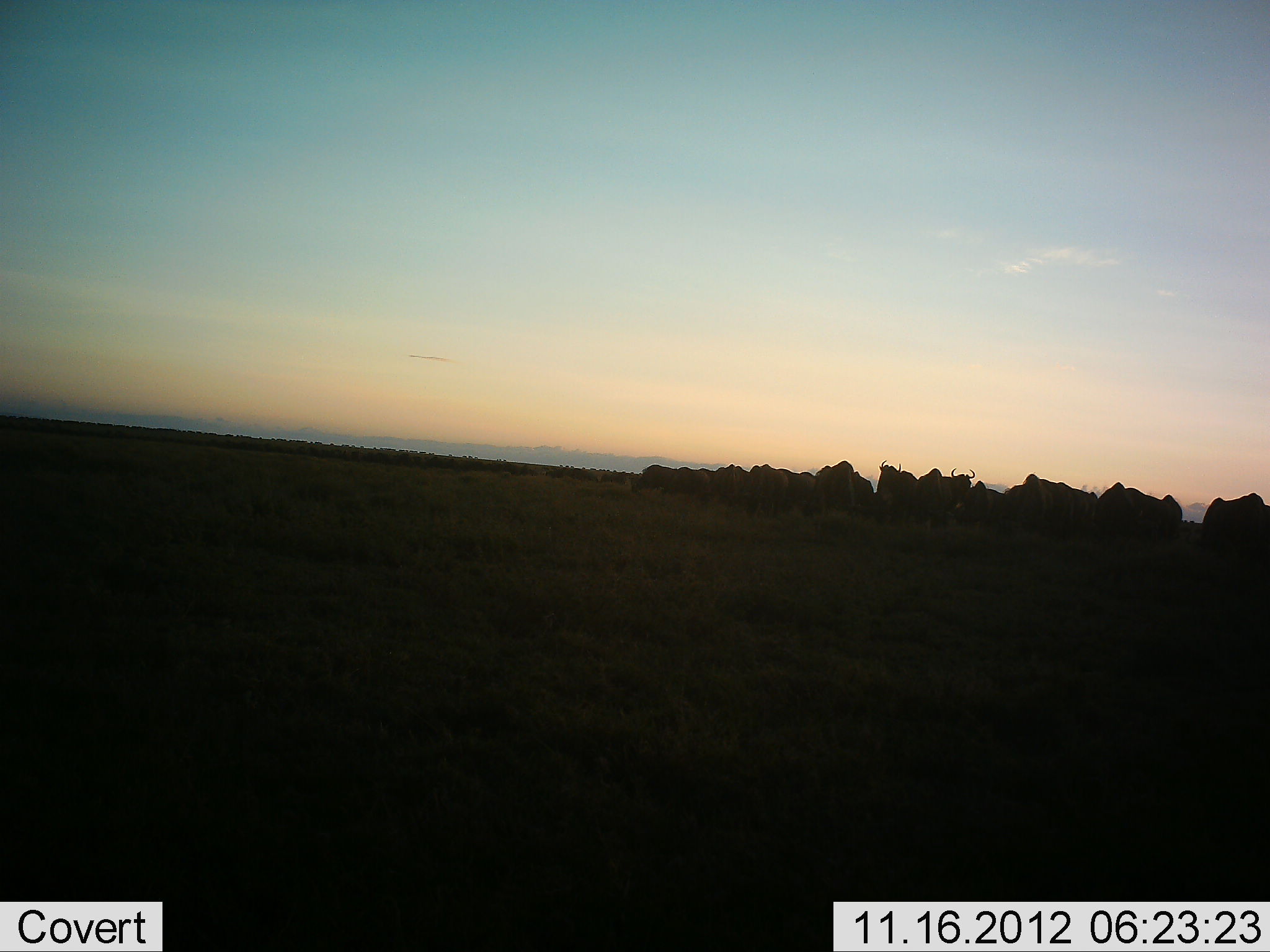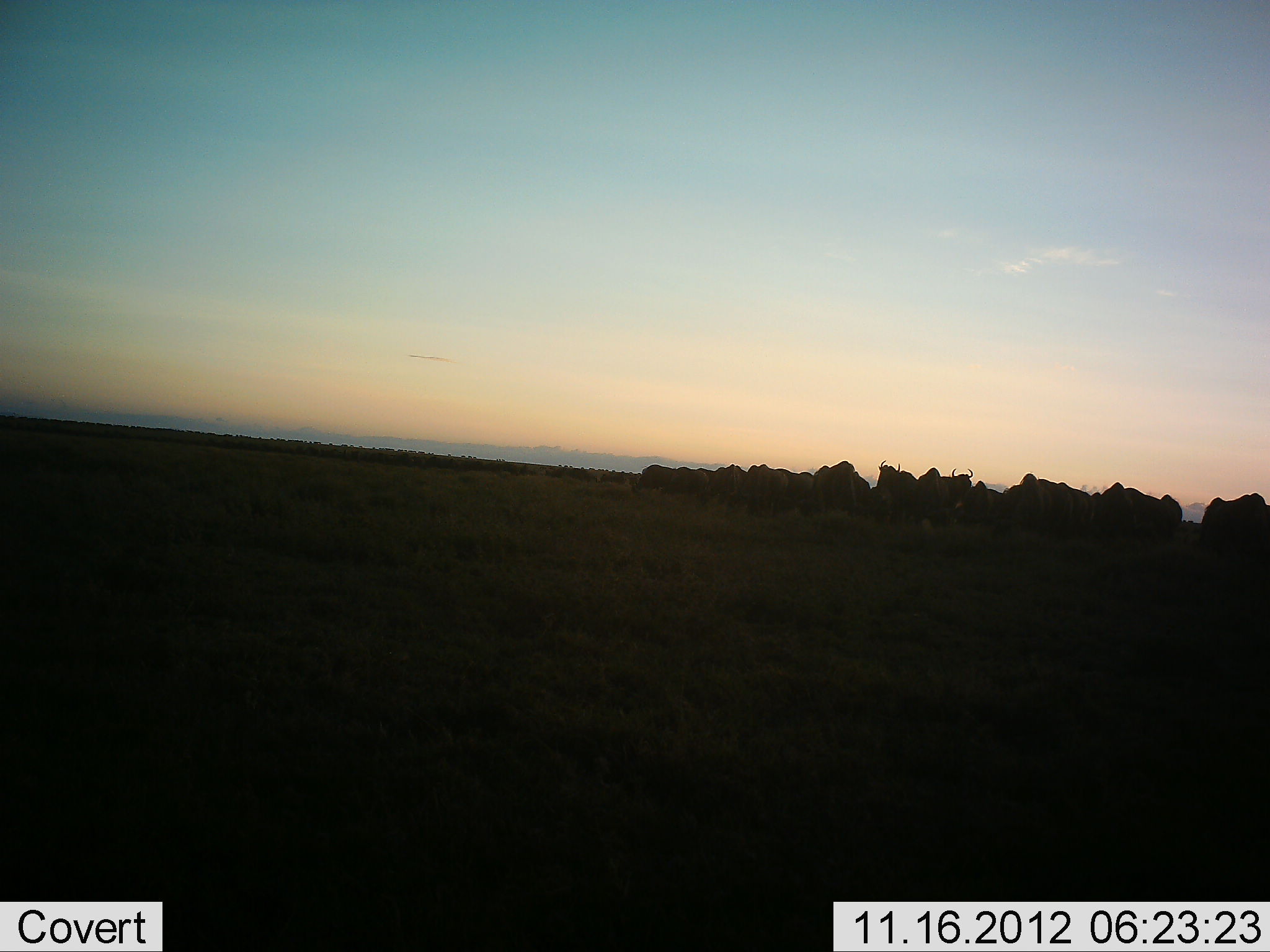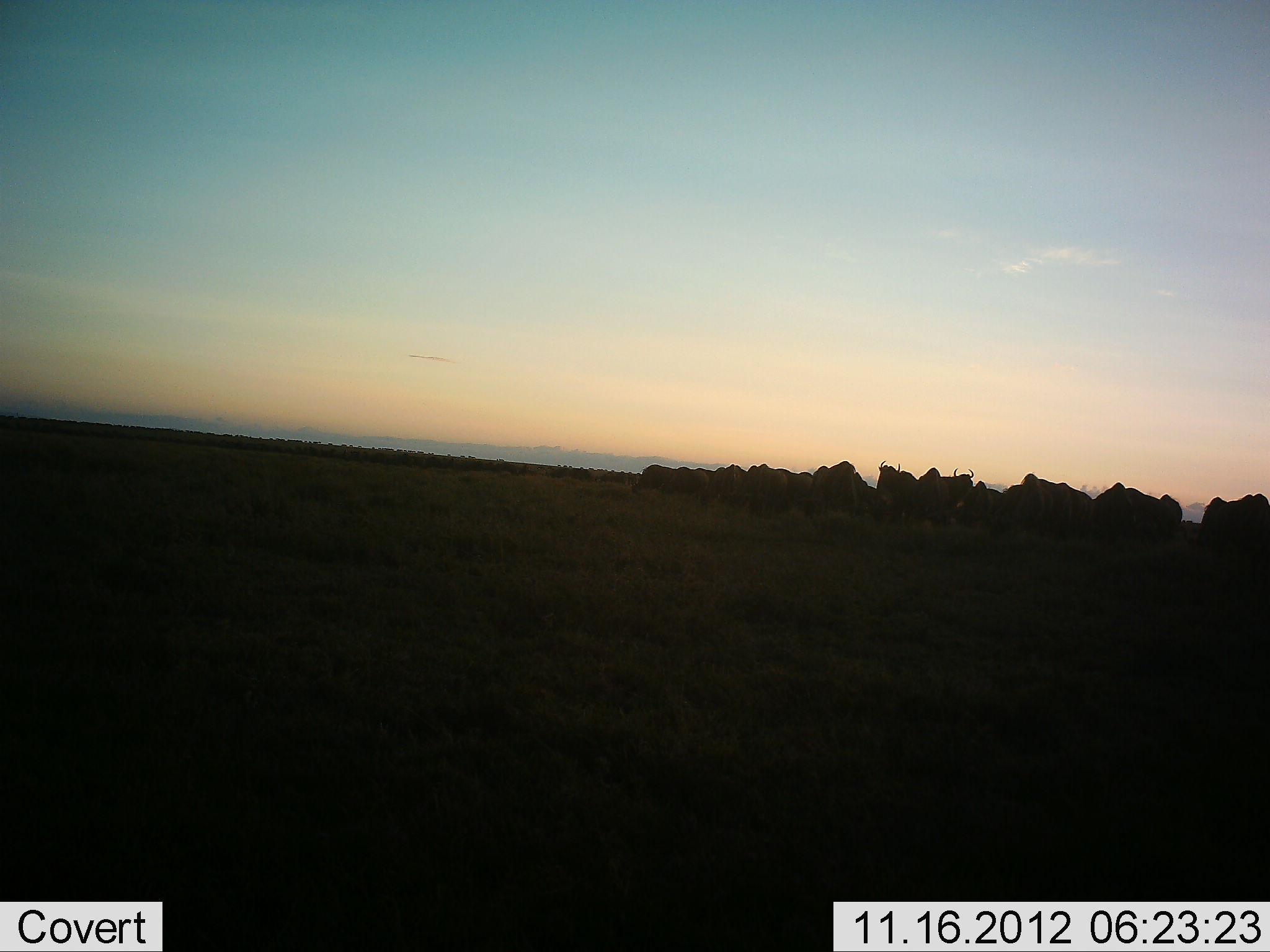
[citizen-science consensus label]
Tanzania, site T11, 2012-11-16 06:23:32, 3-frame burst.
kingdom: Animalia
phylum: Chordata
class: Mammalia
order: Artiodactyla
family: Bovidae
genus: Connochaetes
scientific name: Connochaetes taurinus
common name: blue wildebeest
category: wildebeest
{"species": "wildebeest (blue wildebeest) (Connochaetes taurinus)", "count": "11-50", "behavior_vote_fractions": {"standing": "90%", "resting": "10%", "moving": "10%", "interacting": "0%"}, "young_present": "0%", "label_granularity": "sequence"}